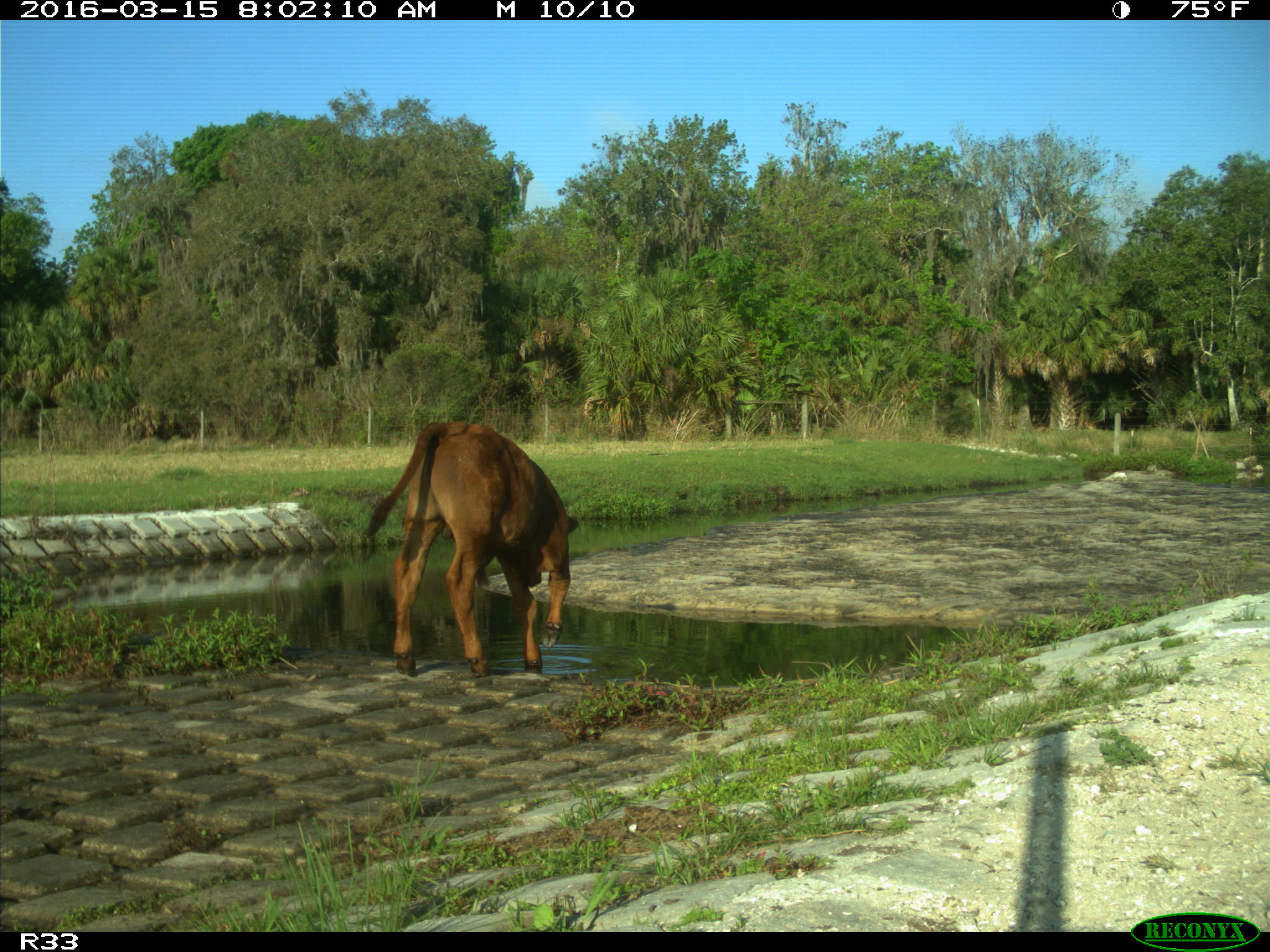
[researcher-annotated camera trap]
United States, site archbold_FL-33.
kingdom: Animalia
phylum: Chordata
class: Mammalia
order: Artiodactyla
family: Bovidae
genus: Bos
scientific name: Bos taurus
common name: domestic cow